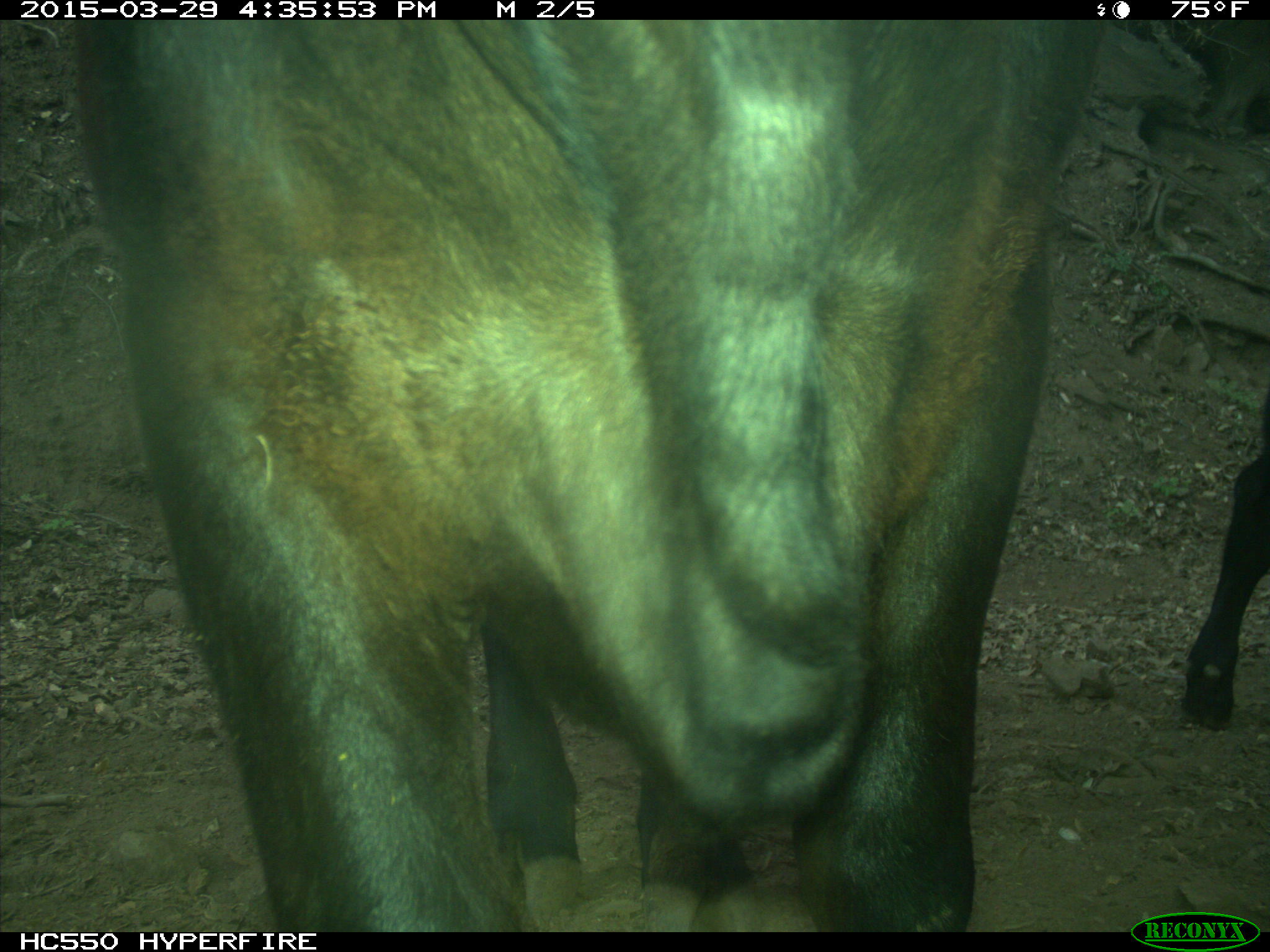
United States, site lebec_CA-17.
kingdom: Animalia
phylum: Chordata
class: Mammalia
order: Artiodactyla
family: Bovidae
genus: Bos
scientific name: Bos taurus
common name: domestic cow